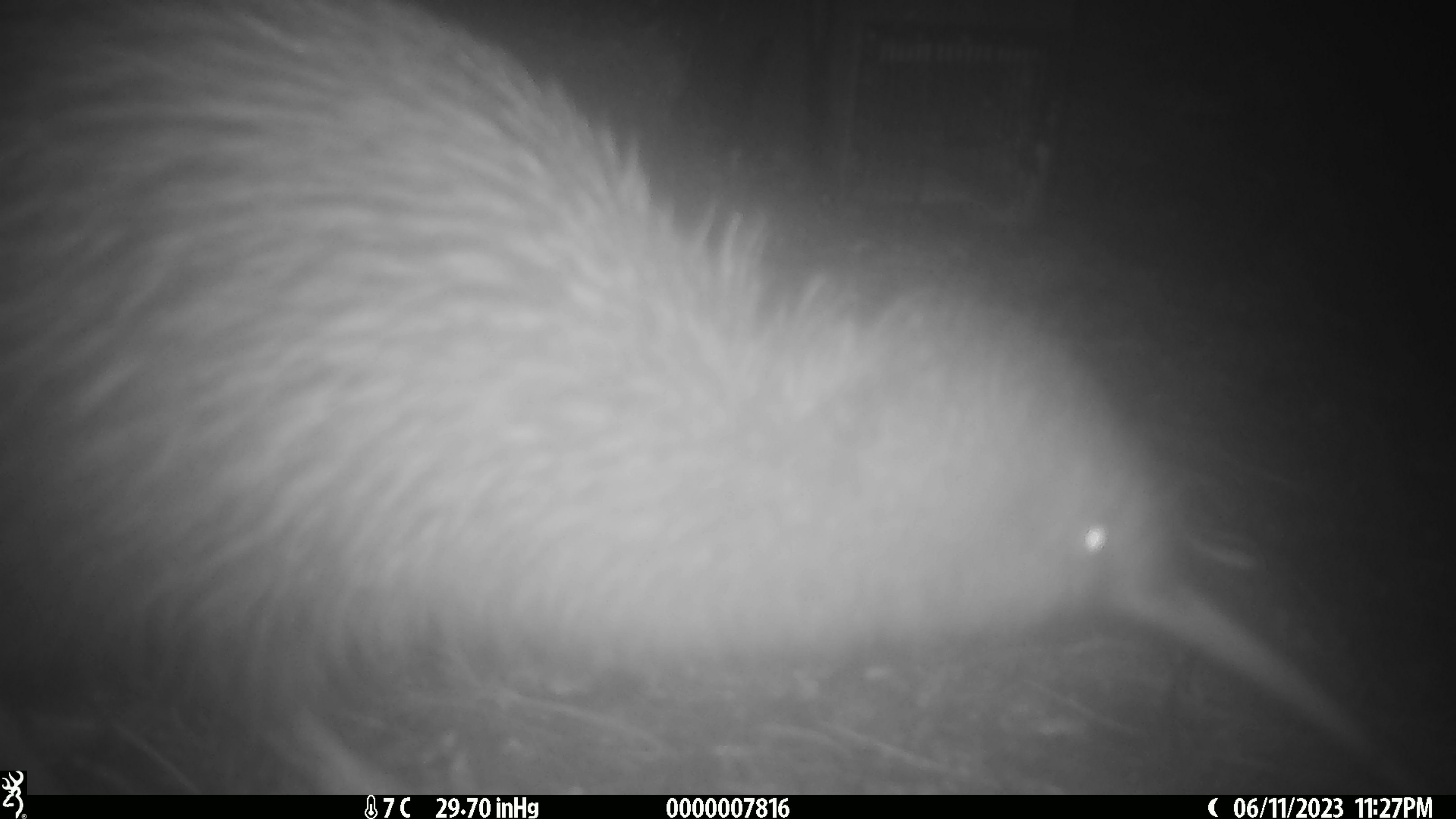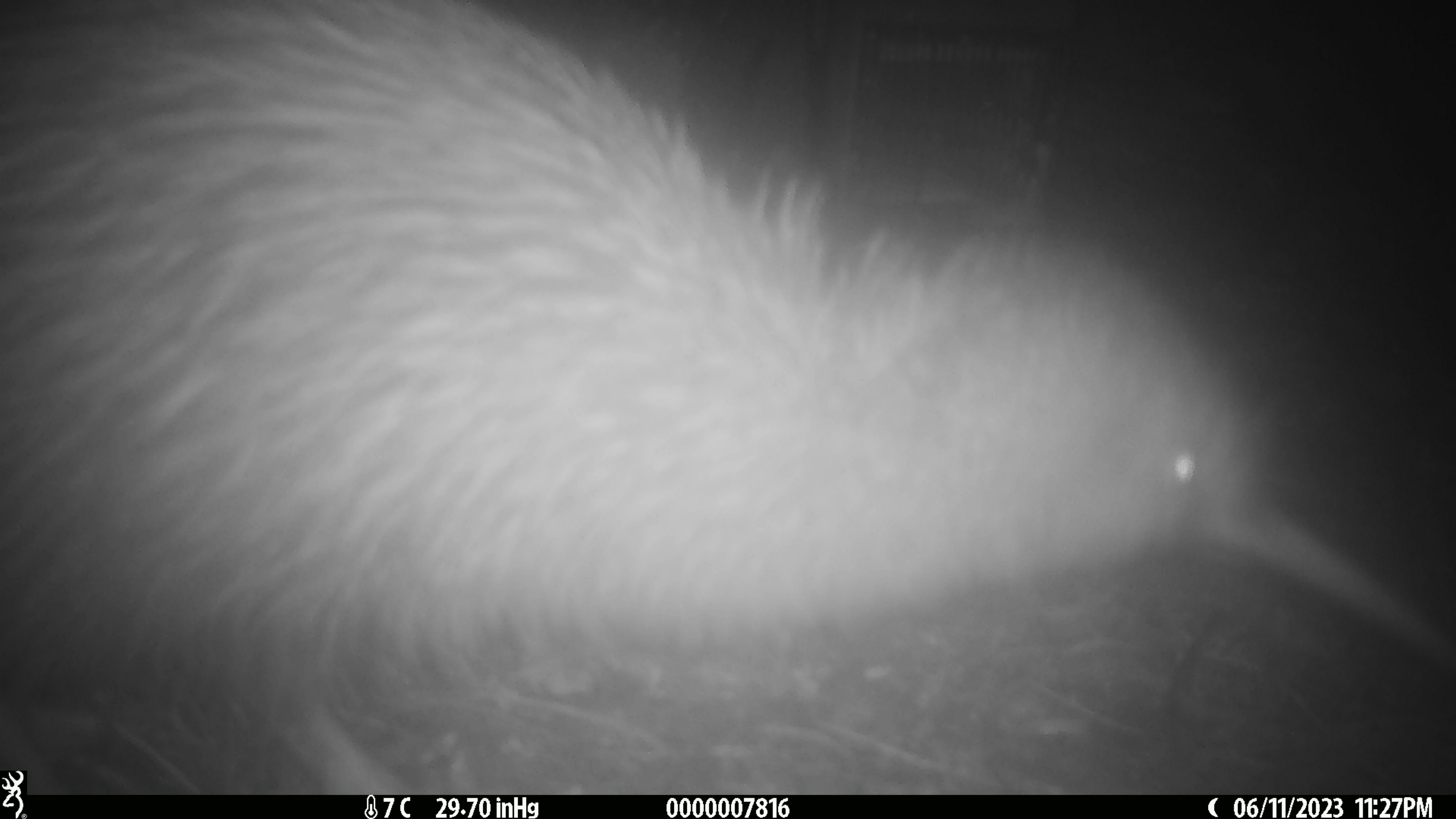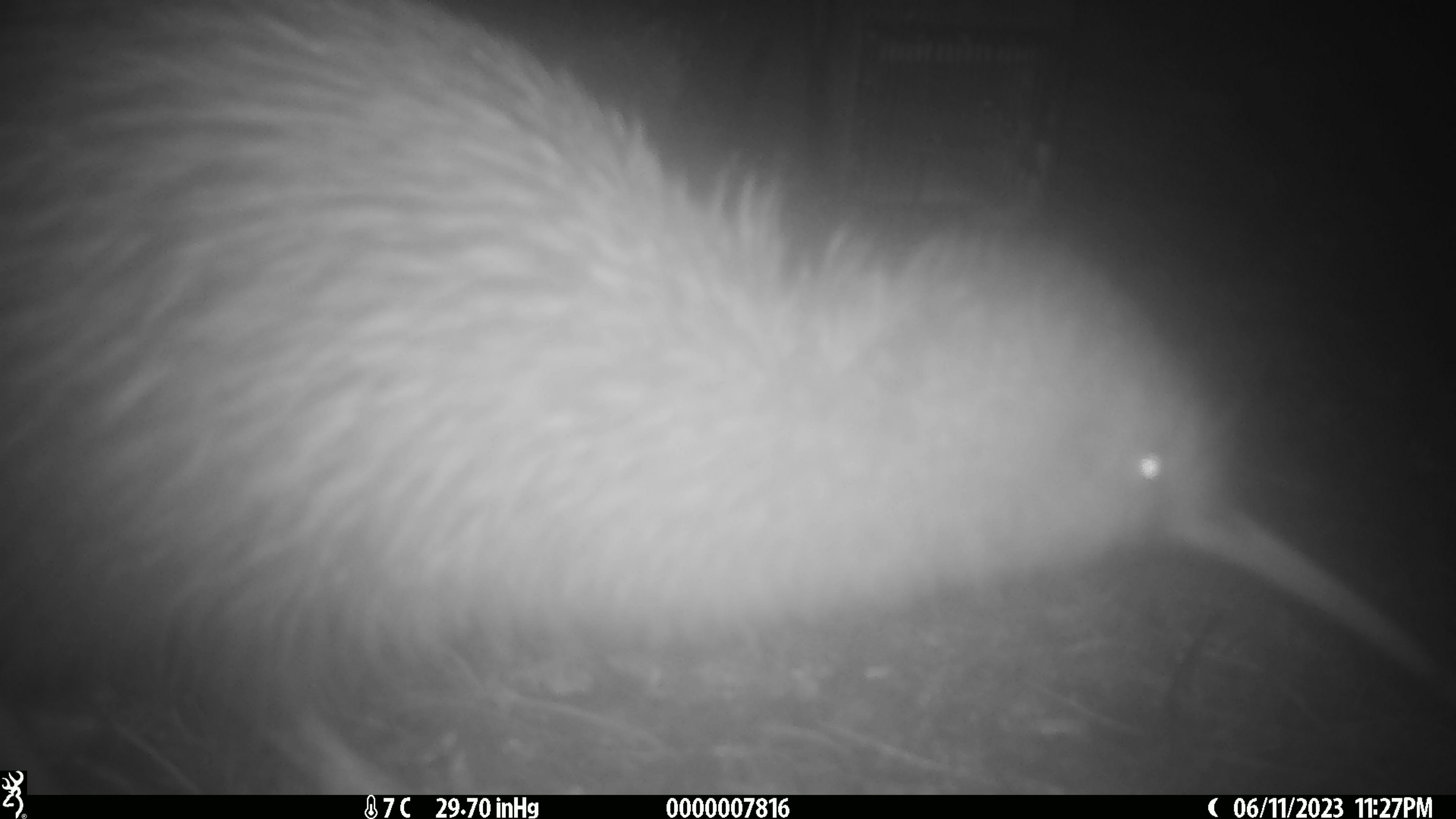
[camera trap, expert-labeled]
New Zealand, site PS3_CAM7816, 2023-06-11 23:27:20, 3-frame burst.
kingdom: Animalia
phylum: Chordata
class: Aves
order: Apterygiformes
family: Apterygidae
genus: Apteryx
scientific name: Apteryx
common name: kiwi